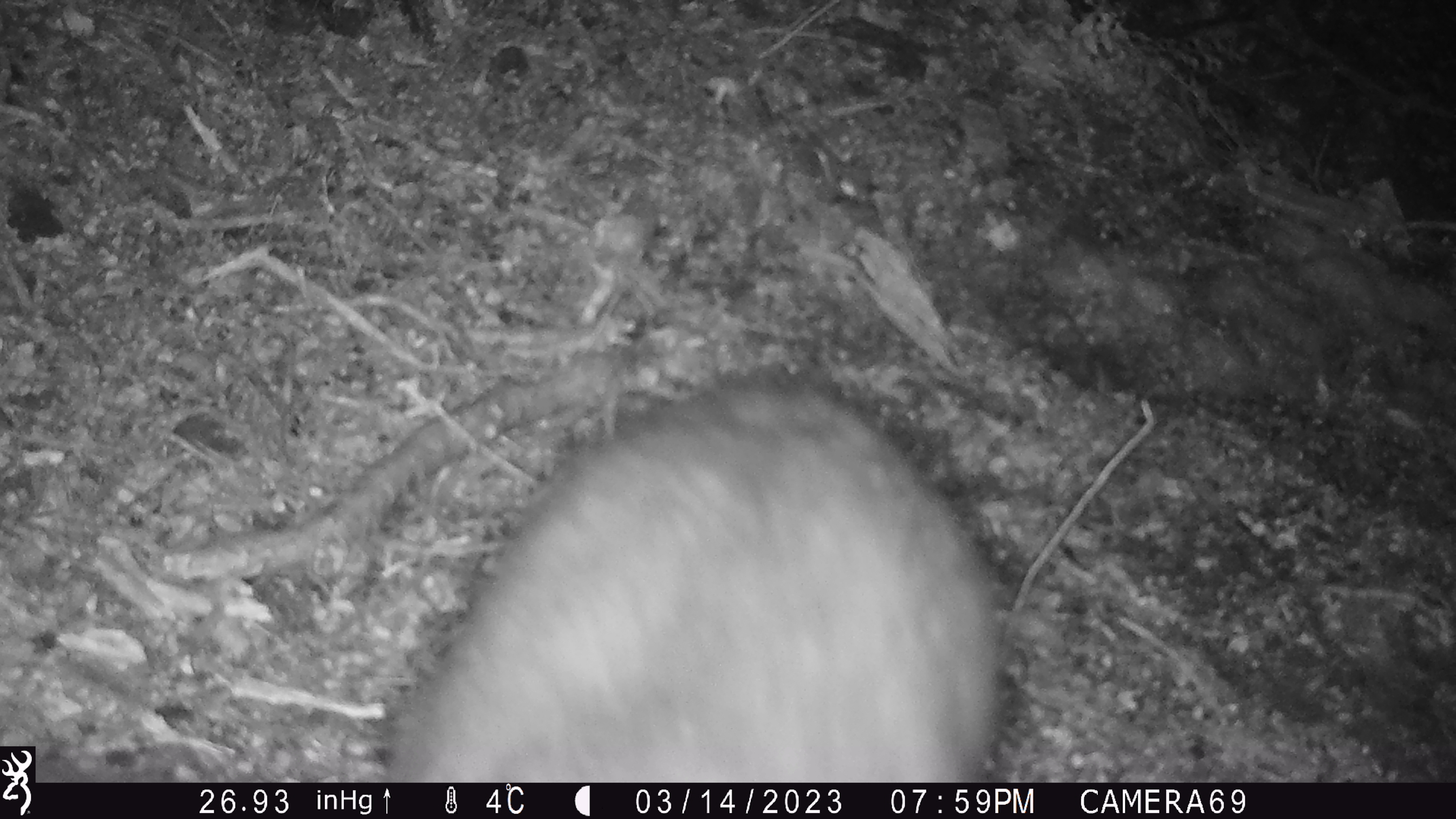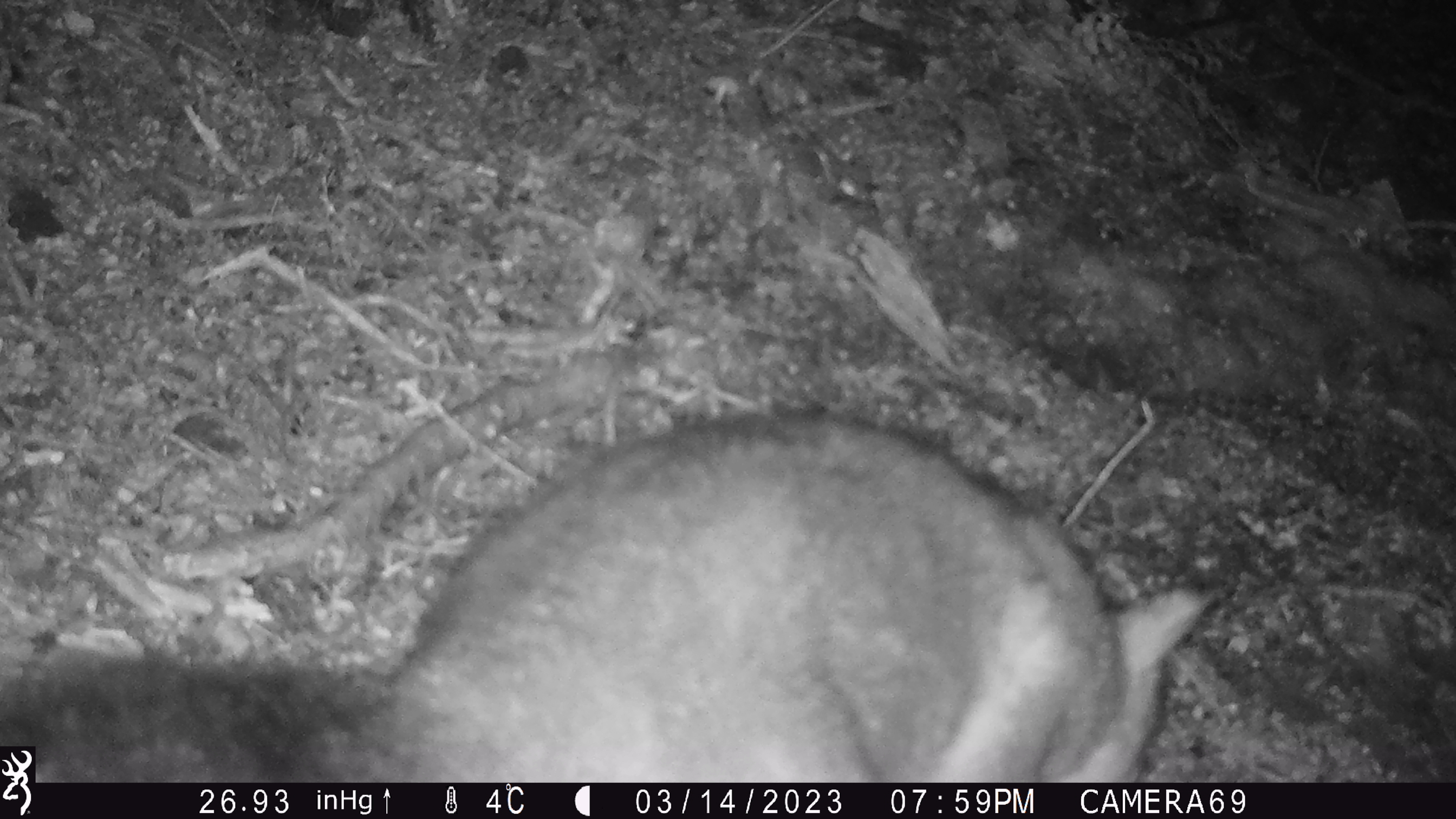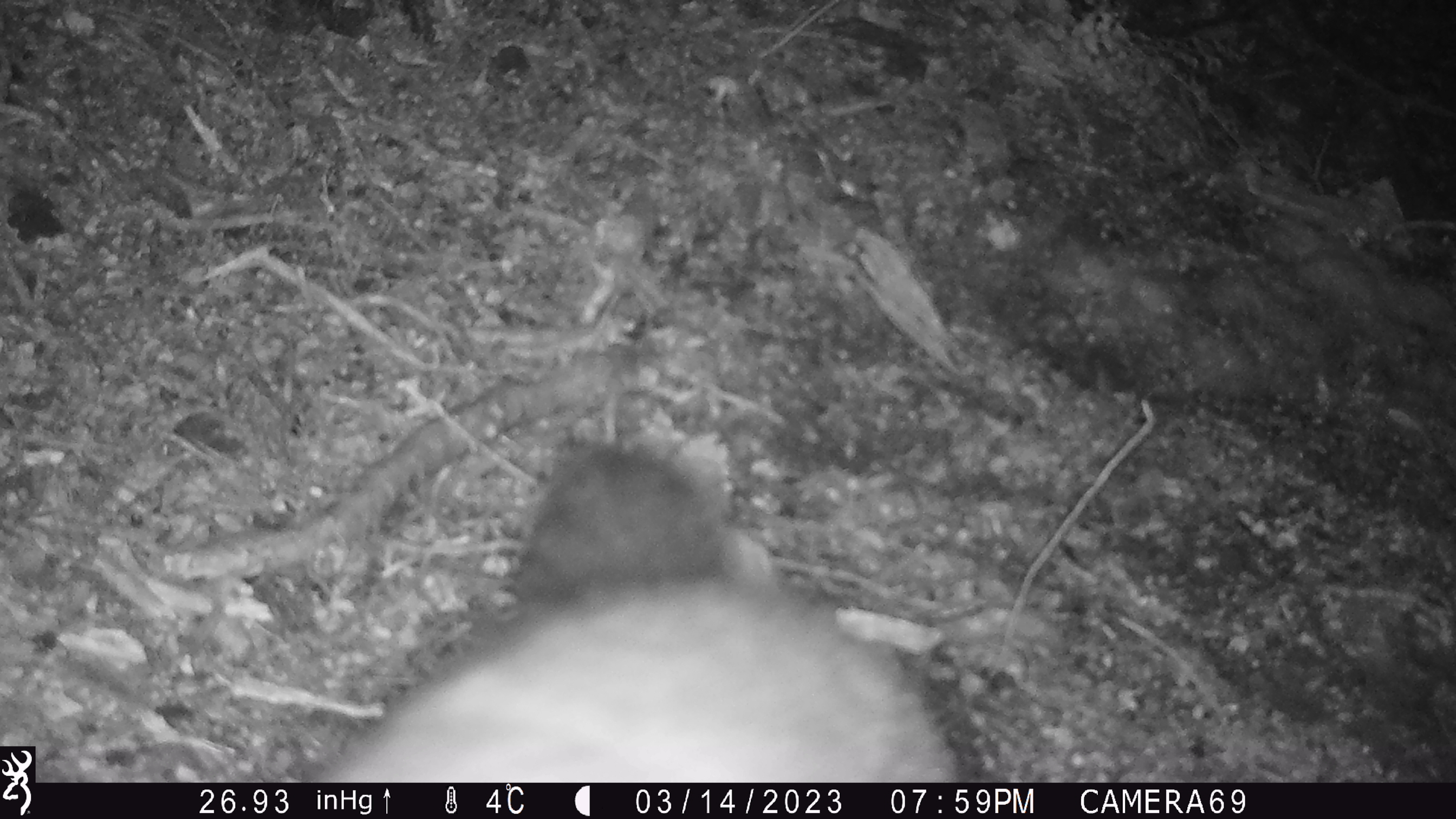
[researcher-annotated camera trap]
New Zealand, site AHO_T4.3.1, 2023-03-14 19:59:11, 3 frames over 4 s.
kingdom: Animalia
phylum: Chordata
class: Mammalia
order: Carnivora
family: Mustelidae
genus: Mustela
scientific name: Mustela erminea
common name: stoat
Stoat (Mustela erminea).